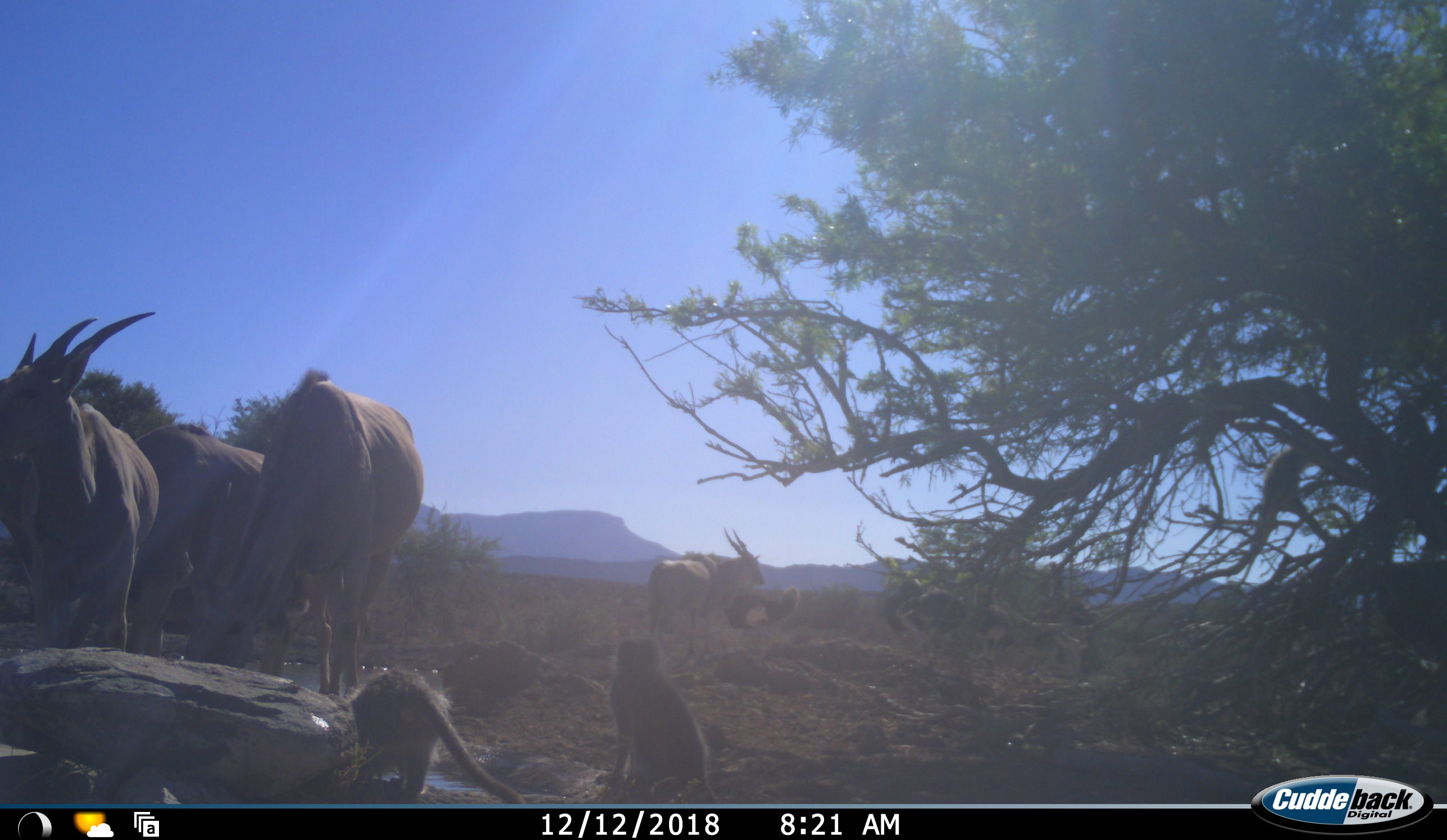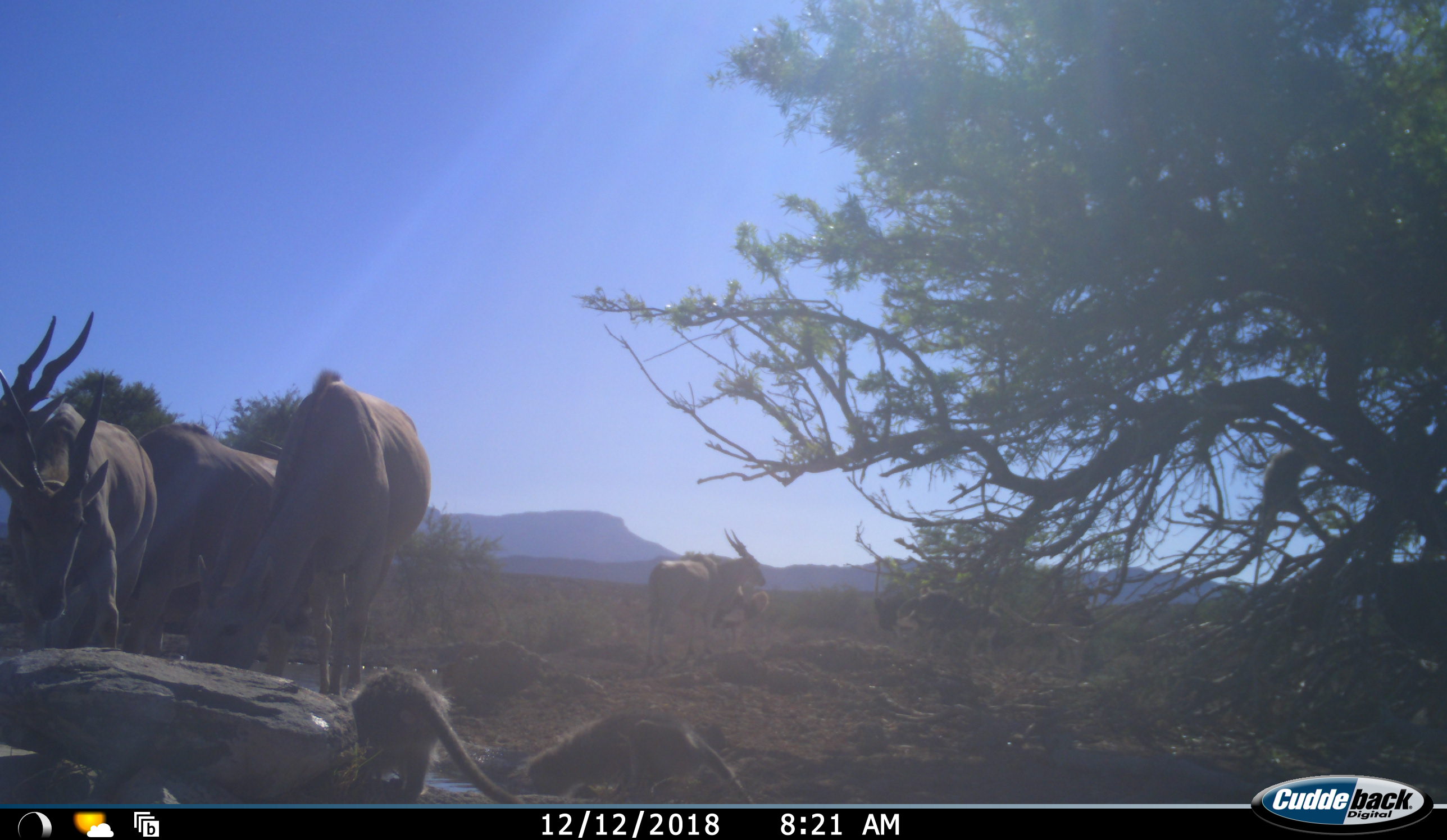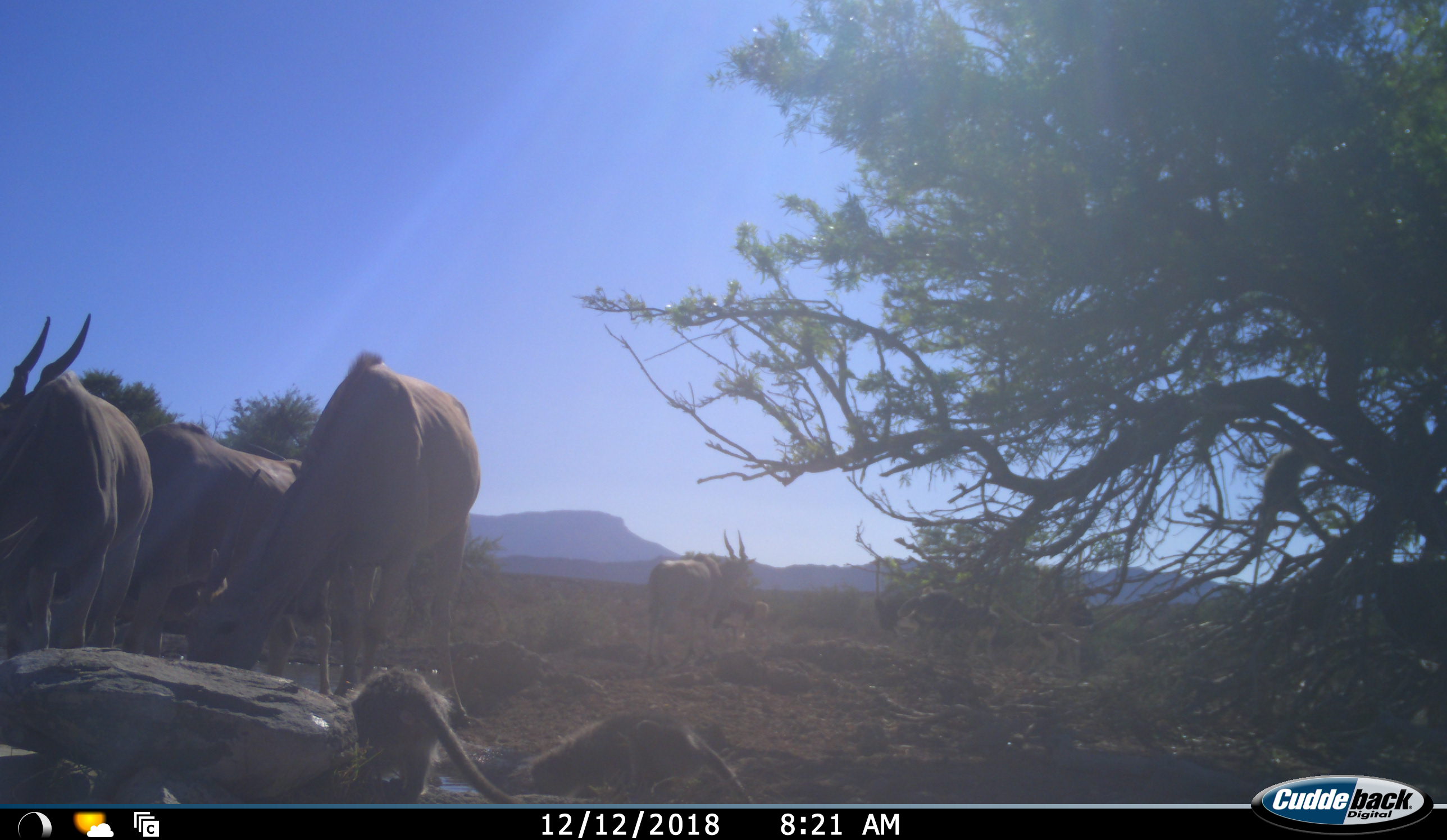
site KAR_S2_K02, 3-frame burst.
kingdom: Animalia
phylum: Chordata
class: Mammalia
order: Artiodactyla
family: Bovidae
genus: Tragelaphus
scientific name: Tragelaphus oryx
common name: eland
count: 4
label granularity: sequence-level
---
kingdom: Animalia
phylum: Chordata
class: Mammalia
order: Primates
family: Cercopithecidae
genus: Chlorocebus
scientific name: Chlorocebus pygerythrus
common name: vervet monkey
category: monkeyvervet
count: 2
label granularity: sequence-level